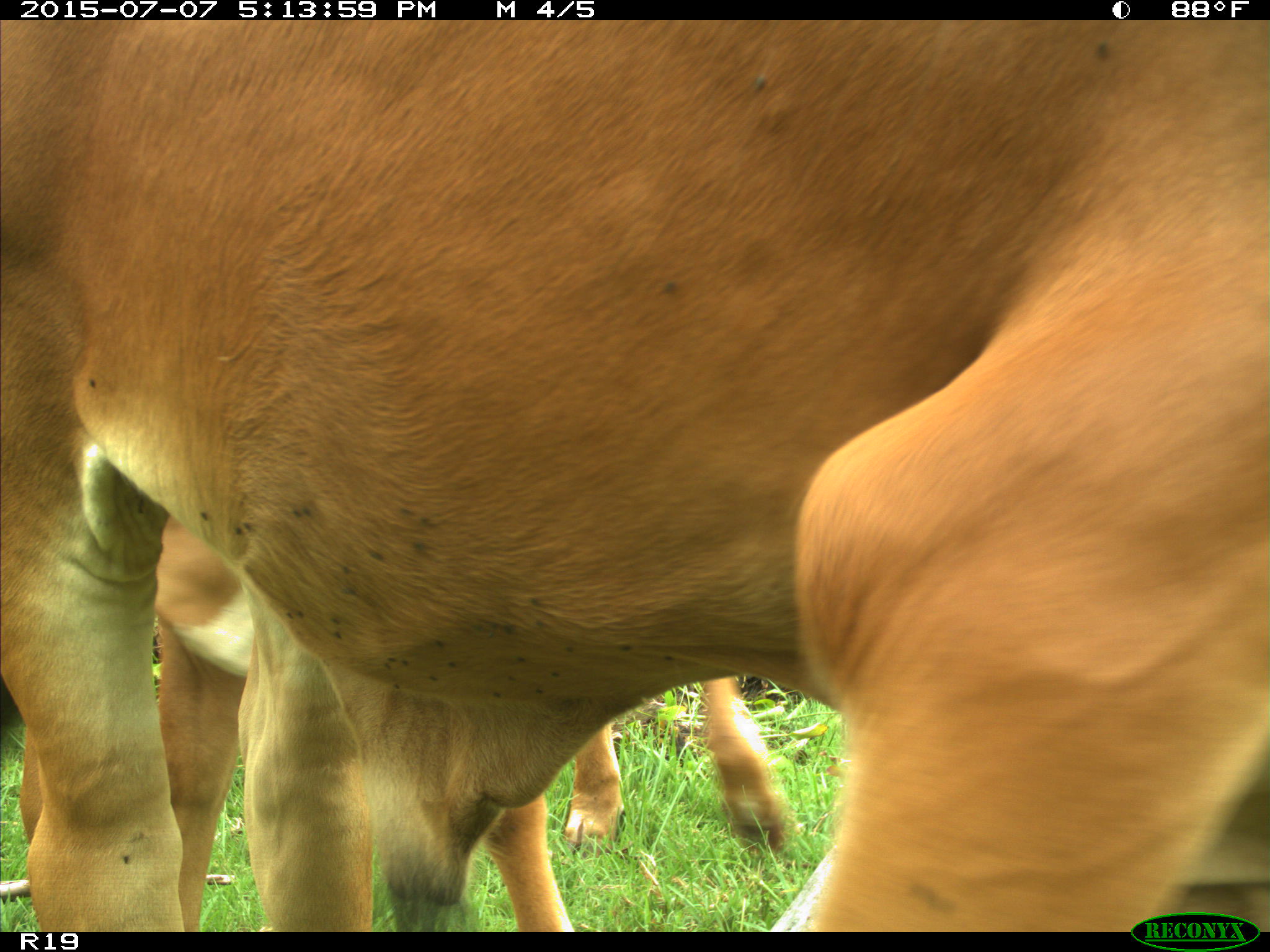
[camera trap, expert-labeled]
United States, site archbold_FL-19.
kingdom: Animalia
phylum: Chordata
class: Mammalia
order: Artiodactyla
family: Bovidae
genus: Bos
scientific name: Bos taurus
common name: domestic cow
Bos taurus (domestic cow).